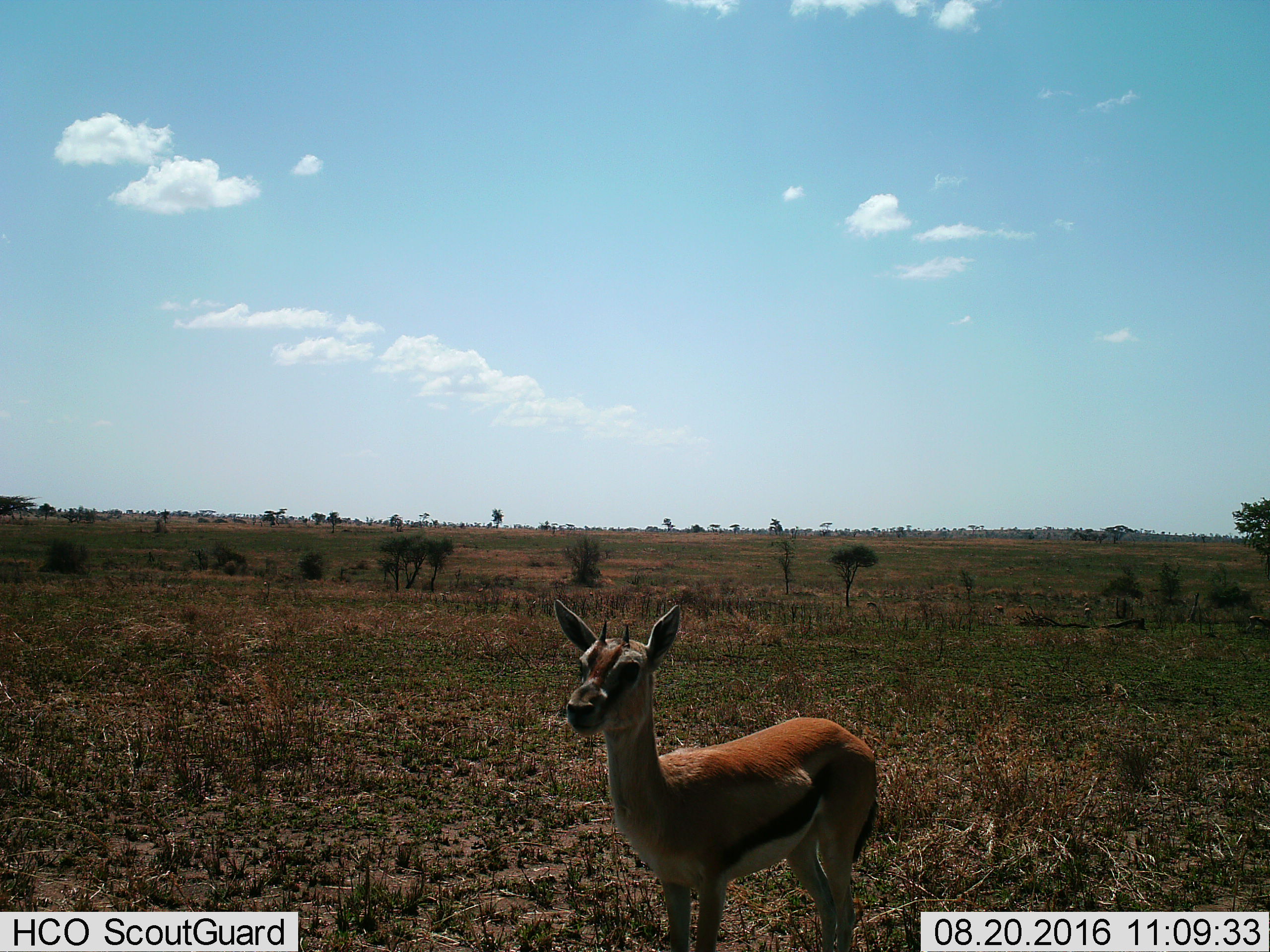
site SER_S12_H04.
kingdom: Animalia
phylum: Chordata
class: Mammalia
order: Artiodactyla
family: Bovidae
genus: Eudorcas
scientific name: Eudorcas thomsonii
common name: thomson's gazelle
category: gazellethomsons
Gazellethomsons (thomson's gazelle) (Eudorcas thomsonii), count 7. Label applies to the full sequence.